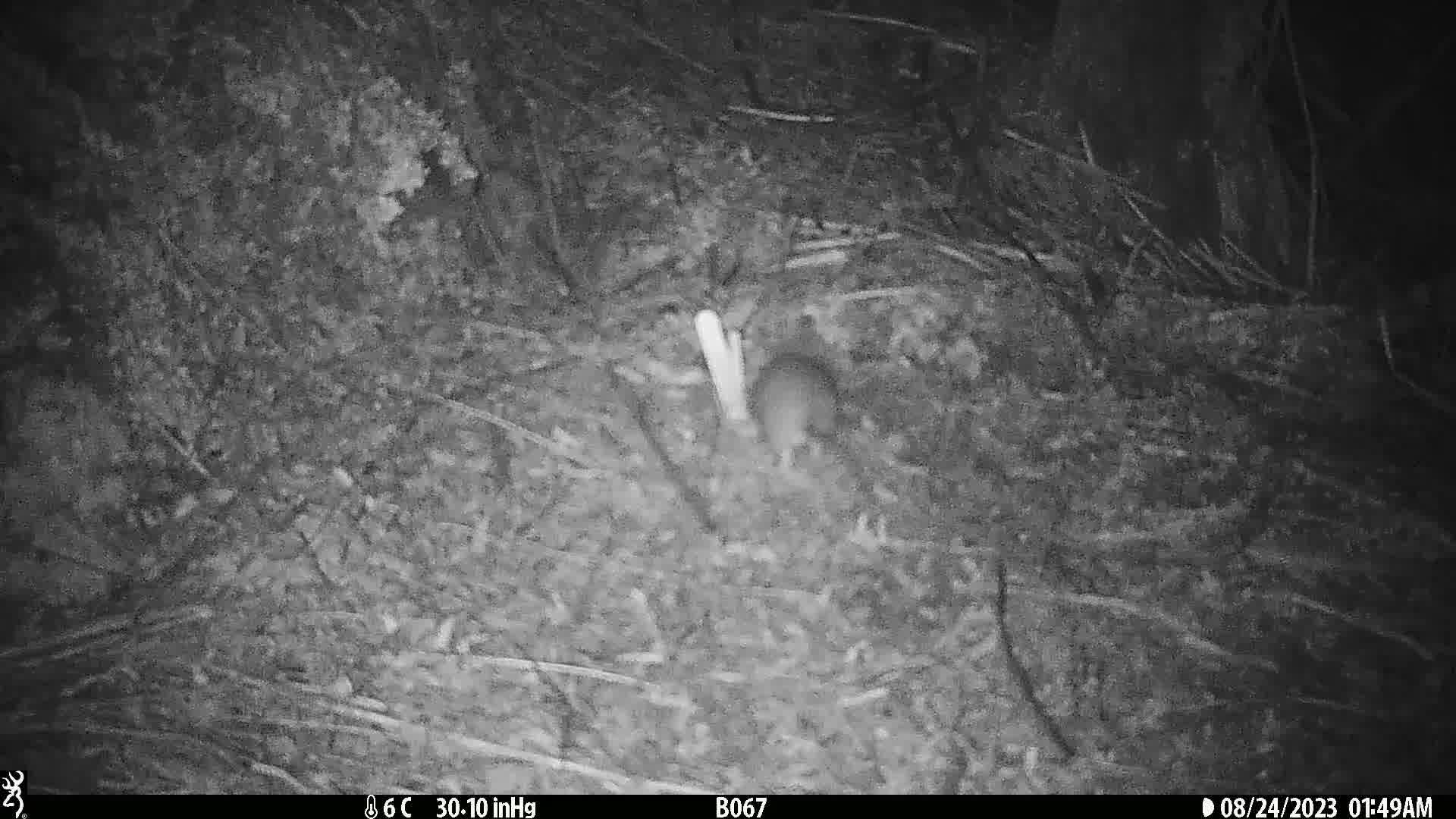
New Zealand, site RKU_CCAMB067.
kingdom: Animalia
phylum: Chordata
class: Mammalia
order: Rodentia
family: Muridae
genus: Rattus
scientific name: Rattus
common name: rat